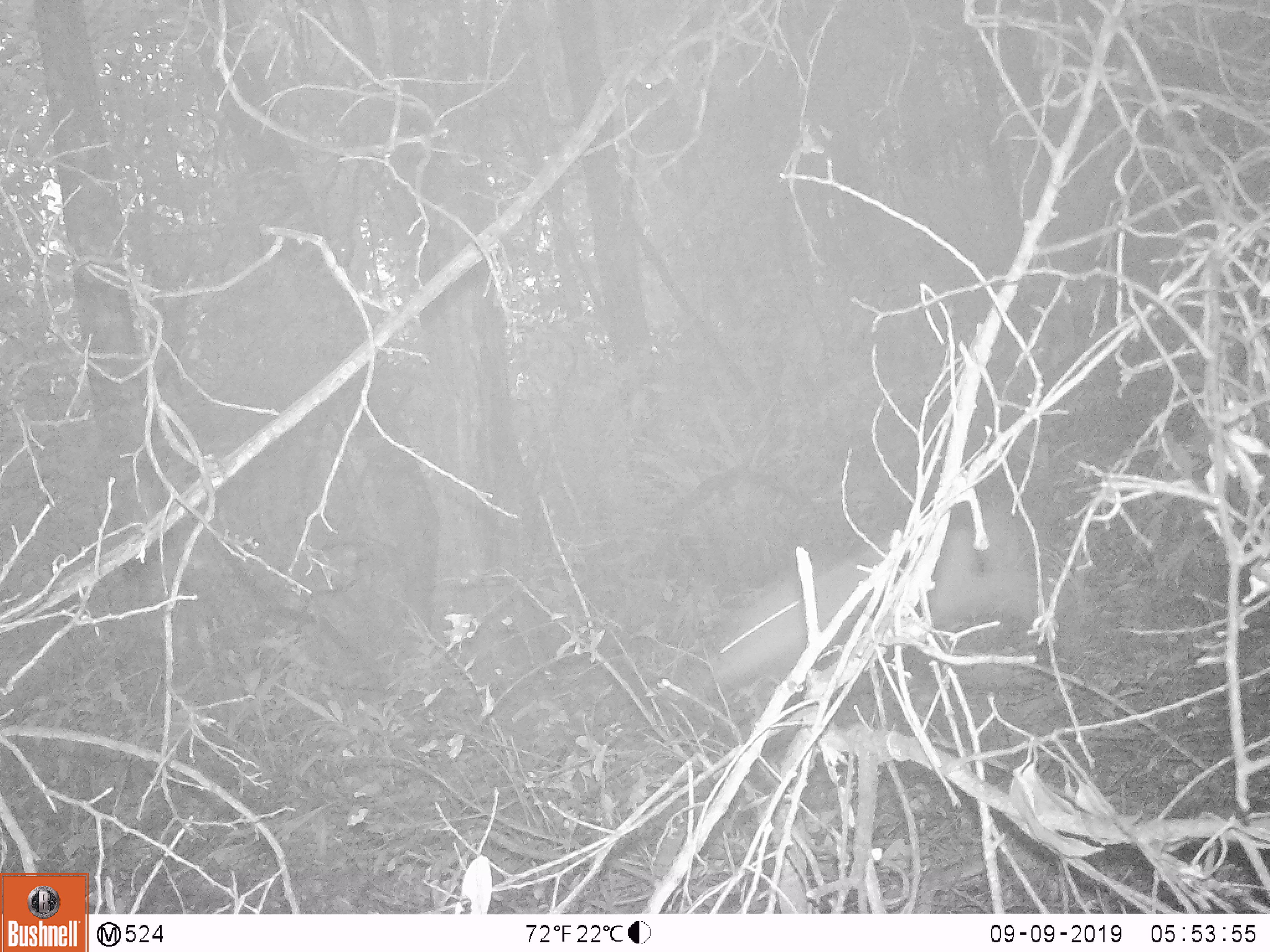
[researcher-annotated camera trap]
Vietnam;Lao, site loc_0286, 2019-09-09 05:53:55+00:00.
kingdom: Animalia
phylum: Chordata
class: Mammalia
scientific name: Mammalia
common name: mammal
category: unidentified mammal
Unidentified mammal (mammal) (Mammalia). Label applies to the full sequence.